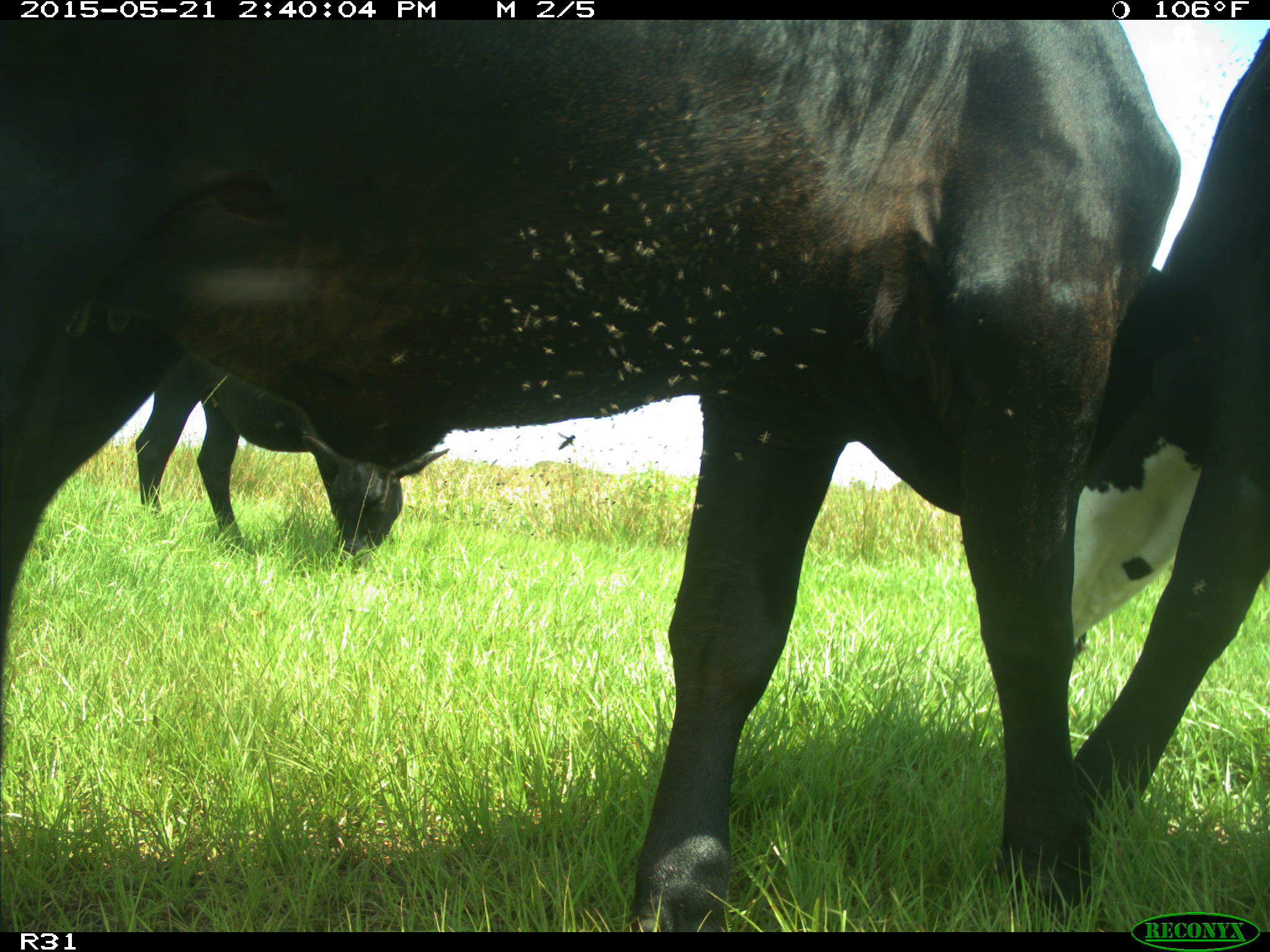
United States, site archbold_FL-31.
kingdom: Animalia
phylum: Chordata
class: Mammalia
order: Artiodactyla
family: Bovidae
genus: Bos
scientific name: Bos taurus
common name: domestic cow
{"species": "Bos taurus (domestic cow)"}